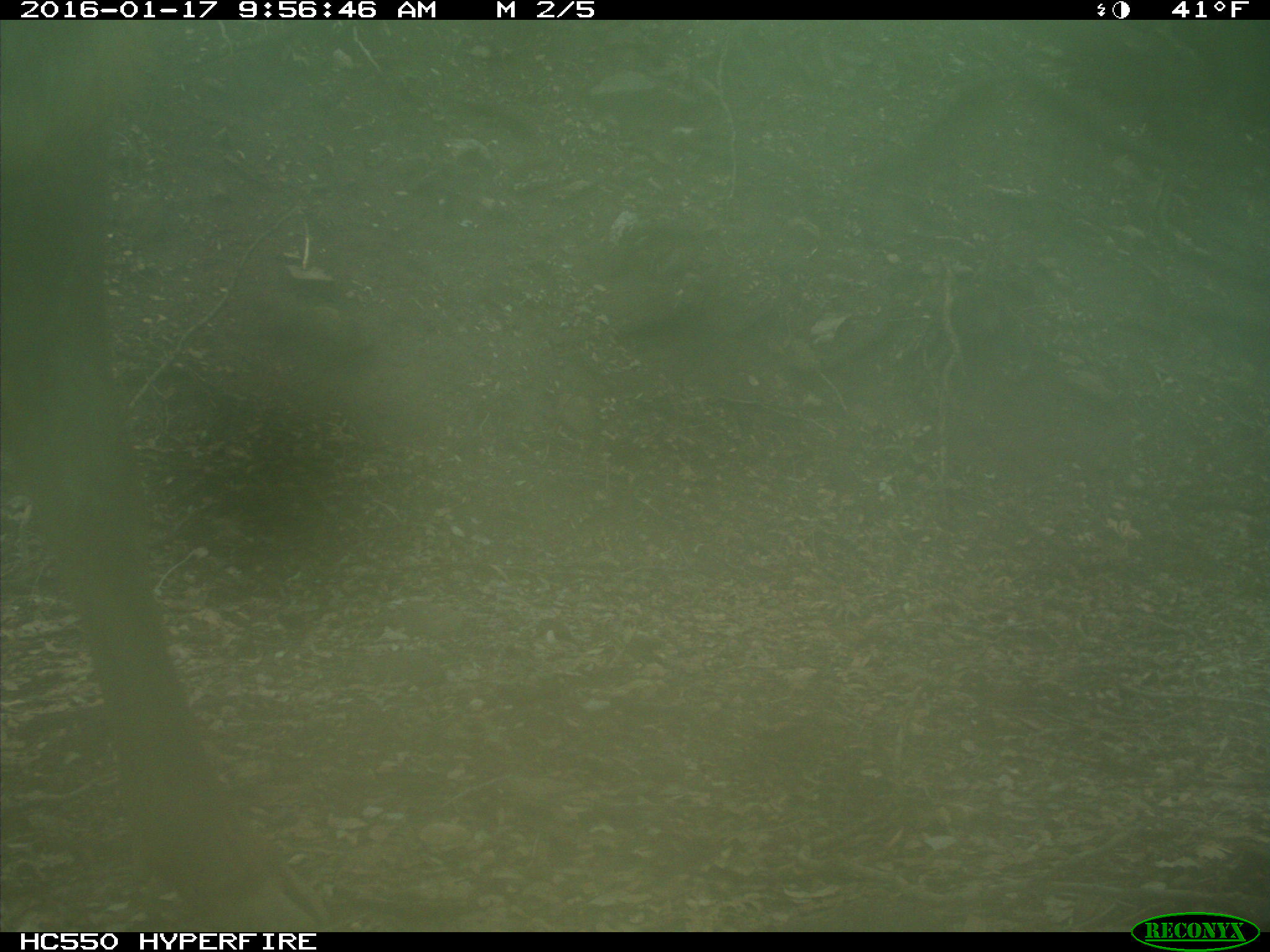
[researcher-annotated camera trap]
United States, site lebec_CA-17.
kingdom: Animalia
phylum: Chordata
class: Mammalia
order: Artiodactyla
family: Cervidae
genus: Cervus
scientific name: Cervus canadensis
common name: elk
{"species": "Cervus canadensis (elk)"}